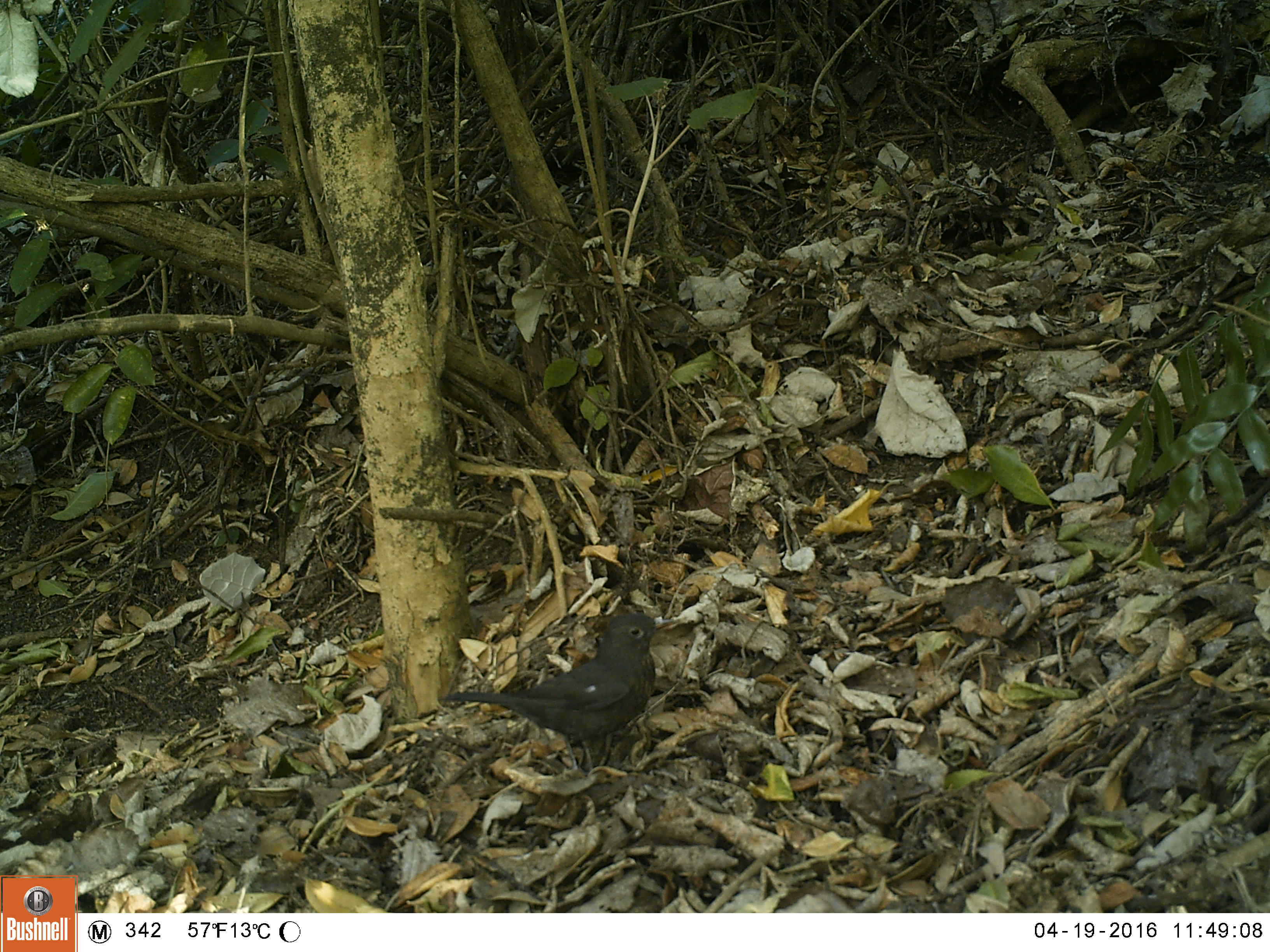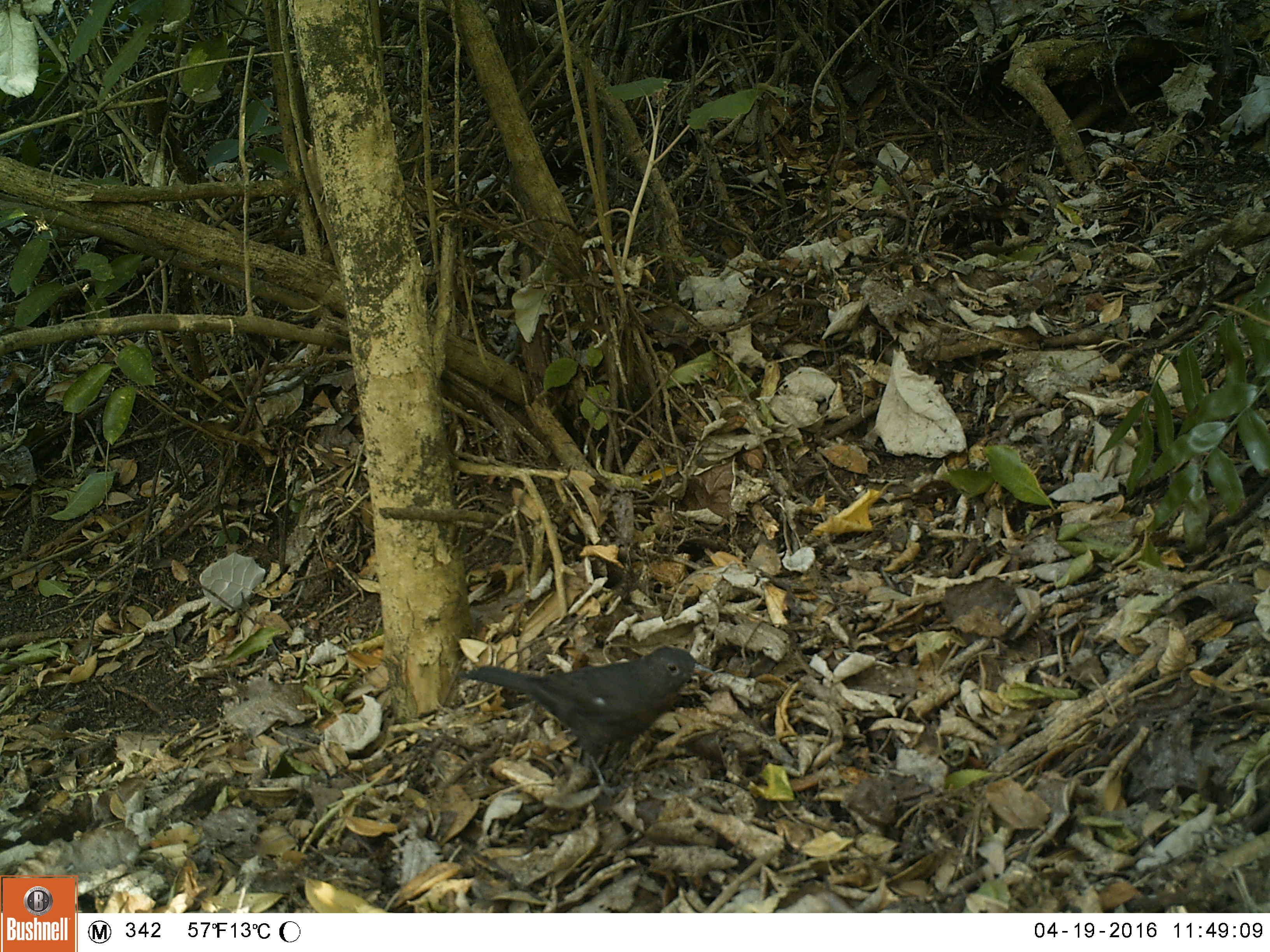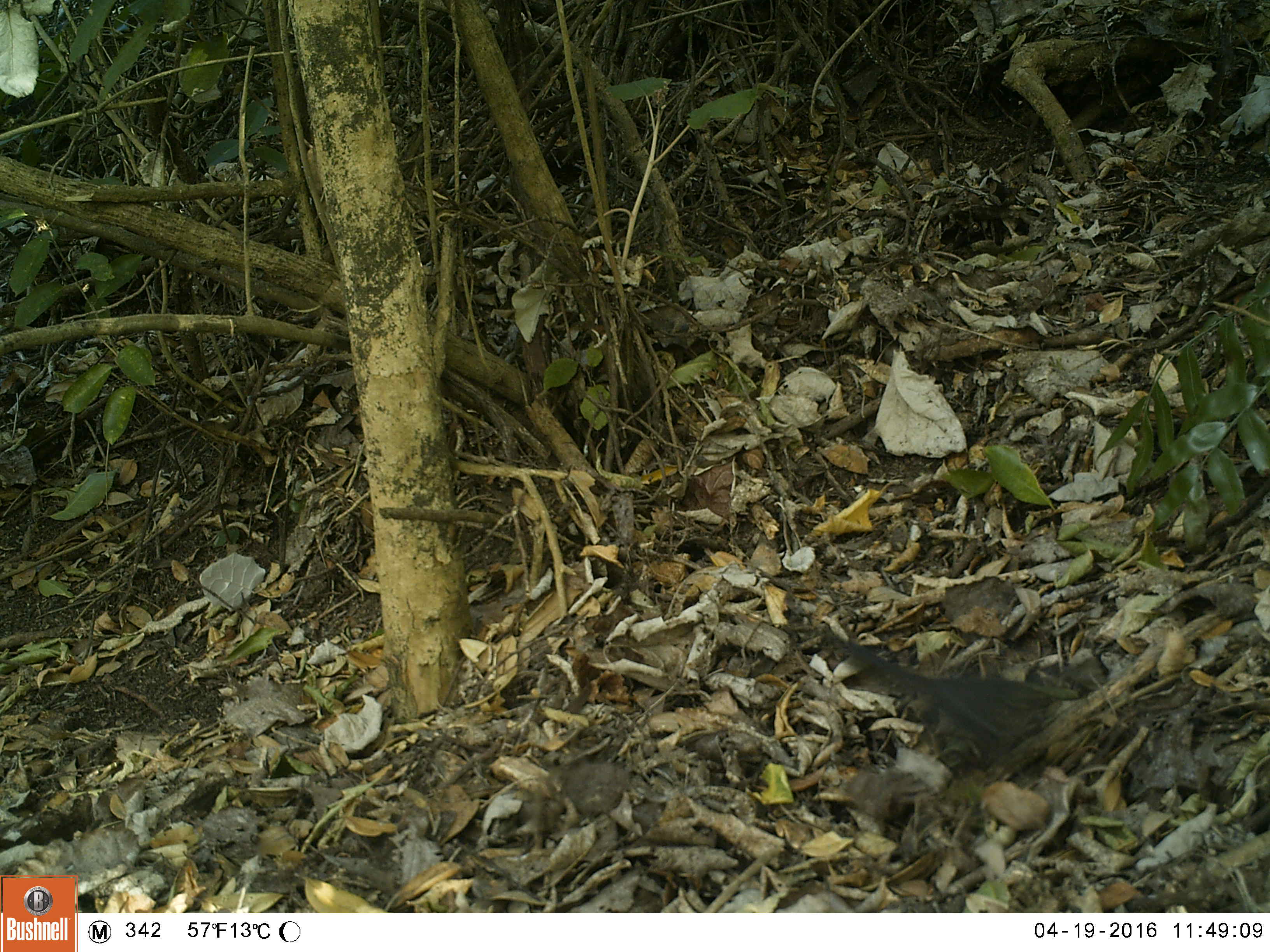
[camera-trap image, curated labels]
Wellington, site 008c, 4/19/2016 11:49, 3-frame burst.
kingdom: Animalia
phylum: Chordata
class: Aves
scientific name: Aves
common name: bird